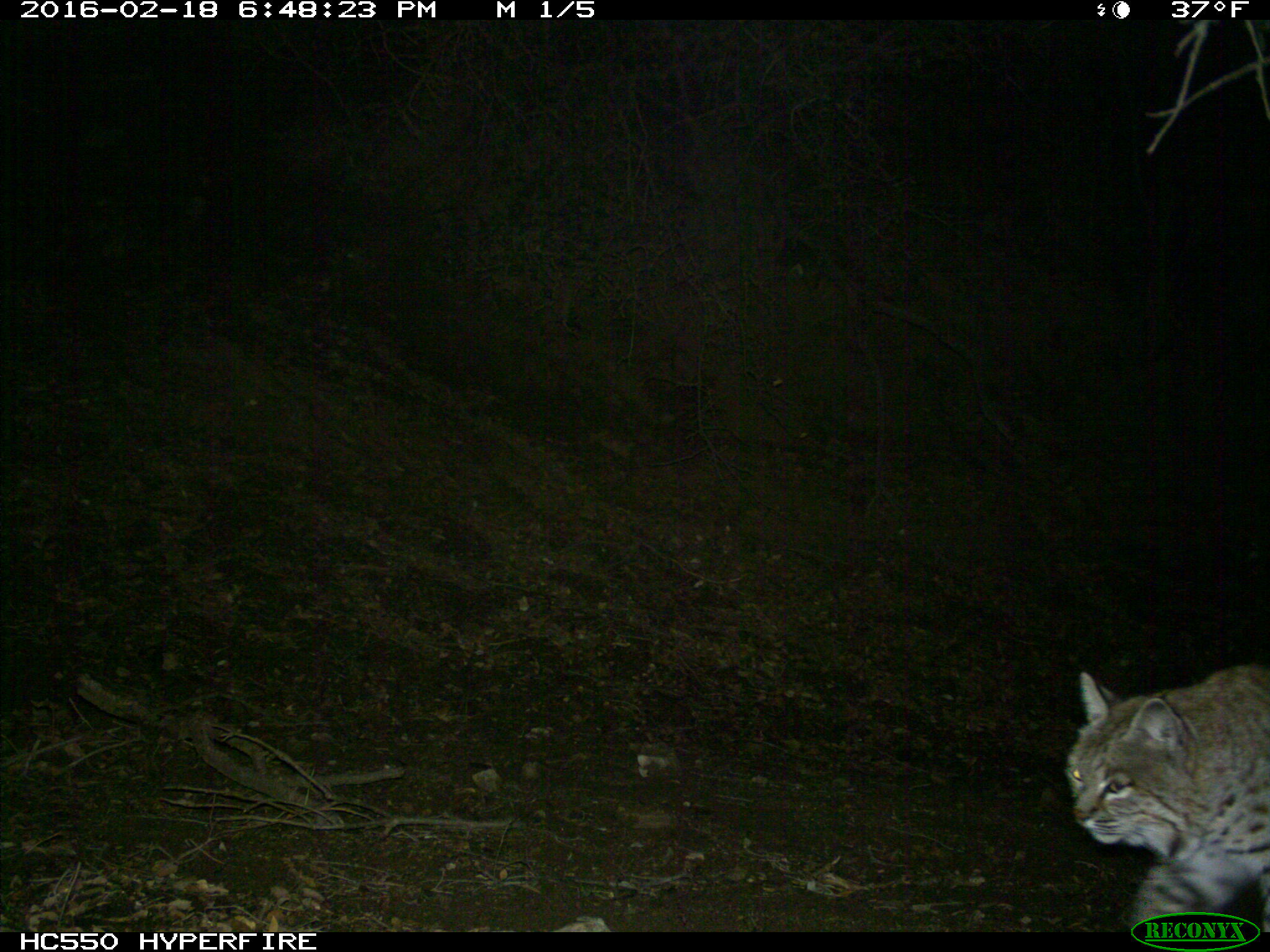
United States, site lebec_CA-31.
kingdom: Animalia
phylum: Chordata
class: Mammalia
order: Carnivora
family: Felidae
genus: Lynx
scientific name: Lynx rufus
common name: bobcat